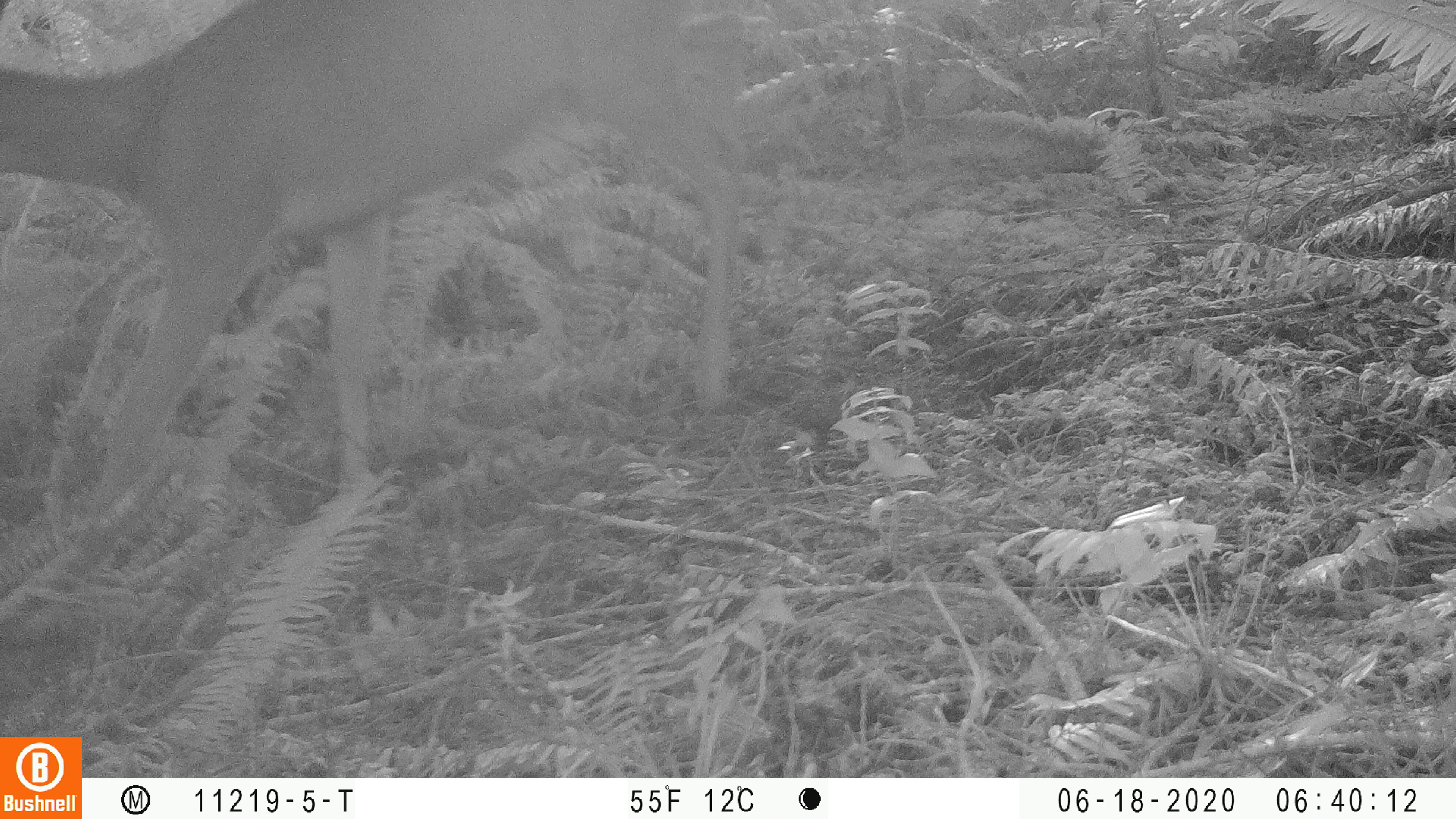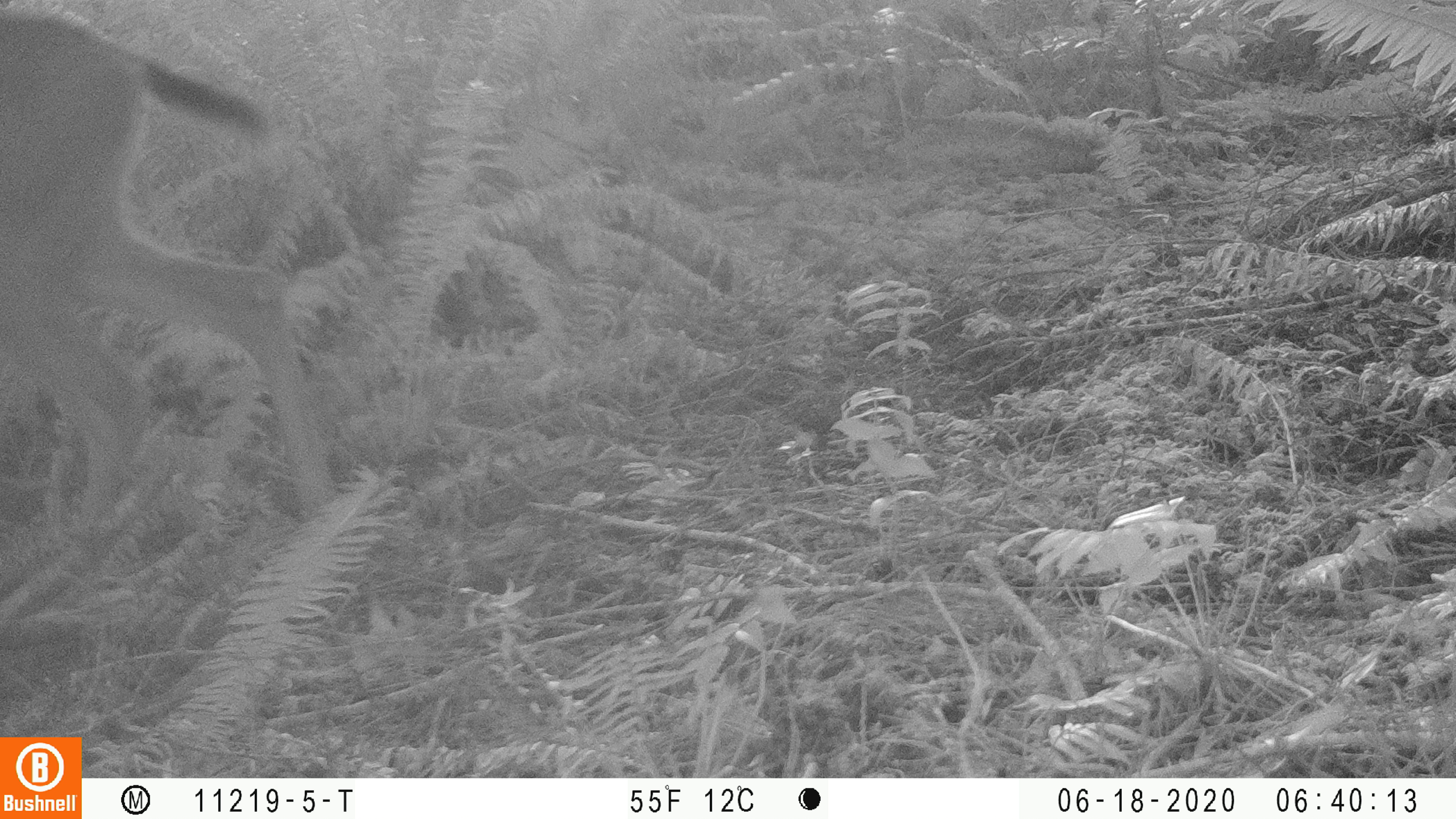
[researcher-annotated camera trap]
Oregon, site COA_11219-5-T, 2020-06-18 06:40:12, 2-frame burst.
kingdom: Animalia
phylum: Chordata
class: Mammalia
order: Artiodactyla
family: Cervidae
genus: Odocoileus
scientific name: Odocoileus hemionus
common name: black-tailed deer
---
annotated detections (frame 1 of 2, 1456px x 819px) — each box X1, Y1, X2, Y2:
black-tailed deer: 6, 2, 749, 488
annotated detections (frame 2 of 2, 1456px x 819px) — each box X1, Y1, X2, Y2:
black-tailed deer: 0, 2, 340, 547